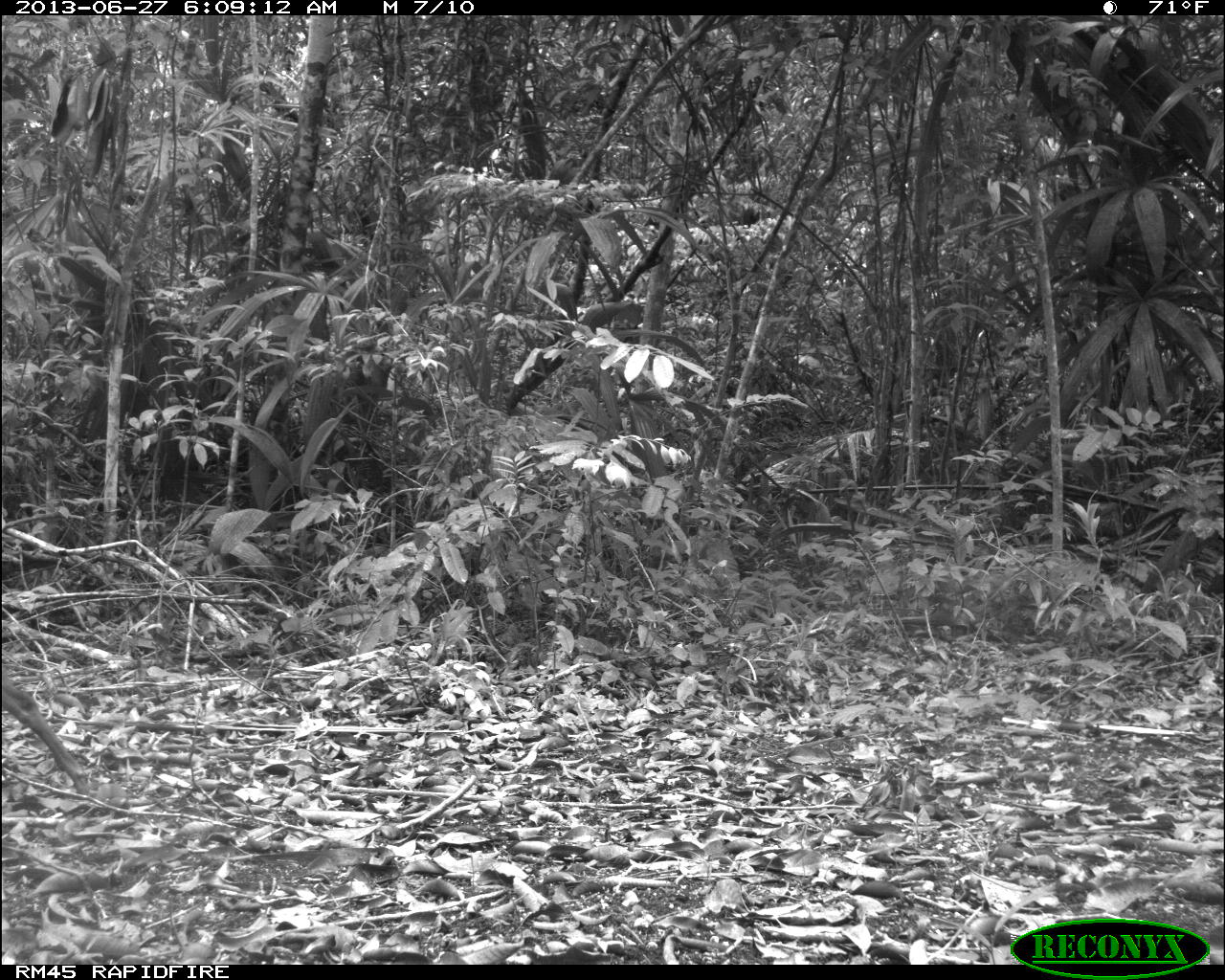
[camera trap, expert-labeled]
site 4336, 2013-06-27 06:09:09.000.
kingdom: Animalia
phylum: Chordata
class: Mammalia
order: Artiodactyla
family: Cervidae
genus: Mazama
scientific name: Mazama temama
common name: central american red brocket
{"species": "Mazama temama (central american red brocket)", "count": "1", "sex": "female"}